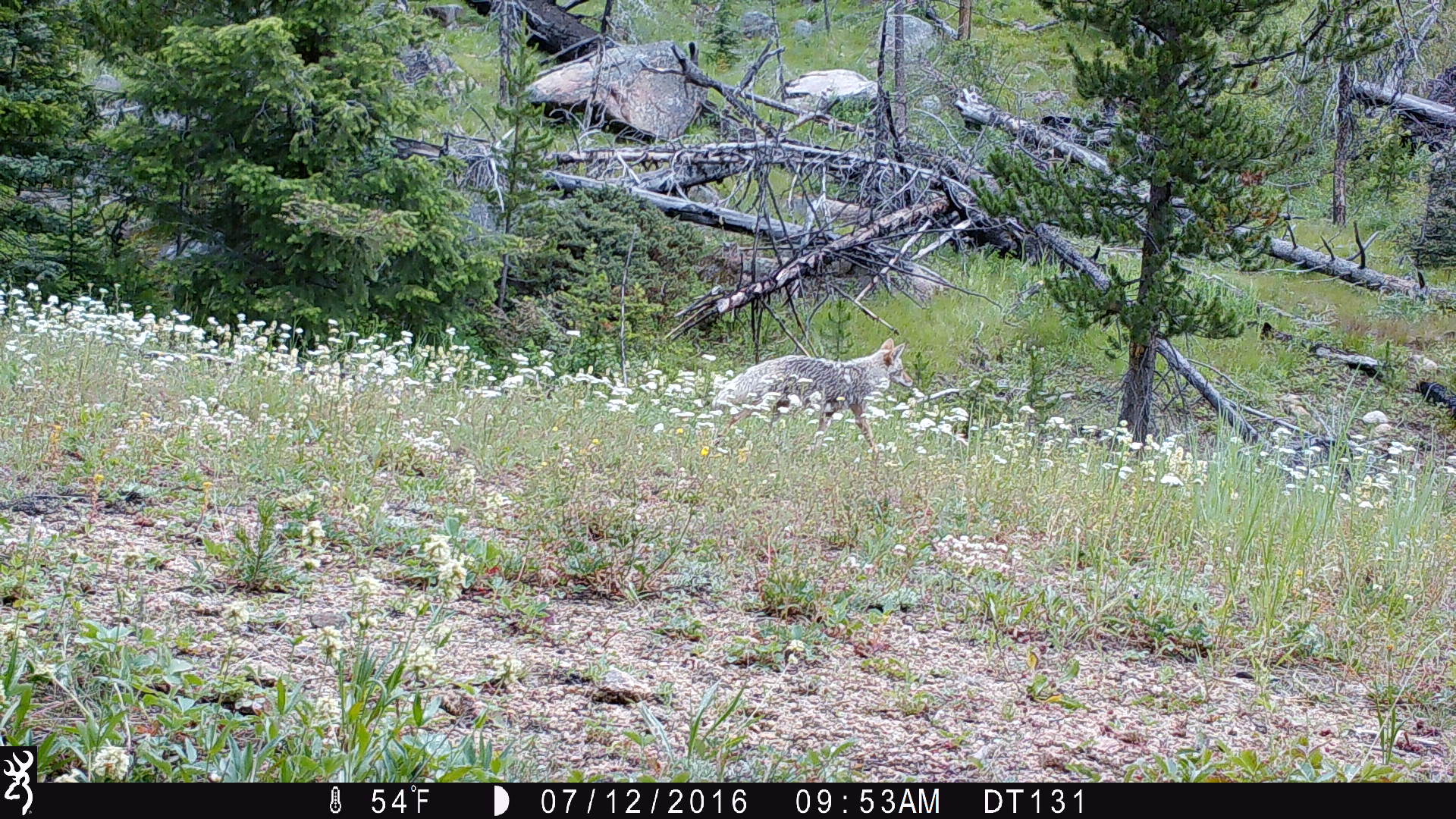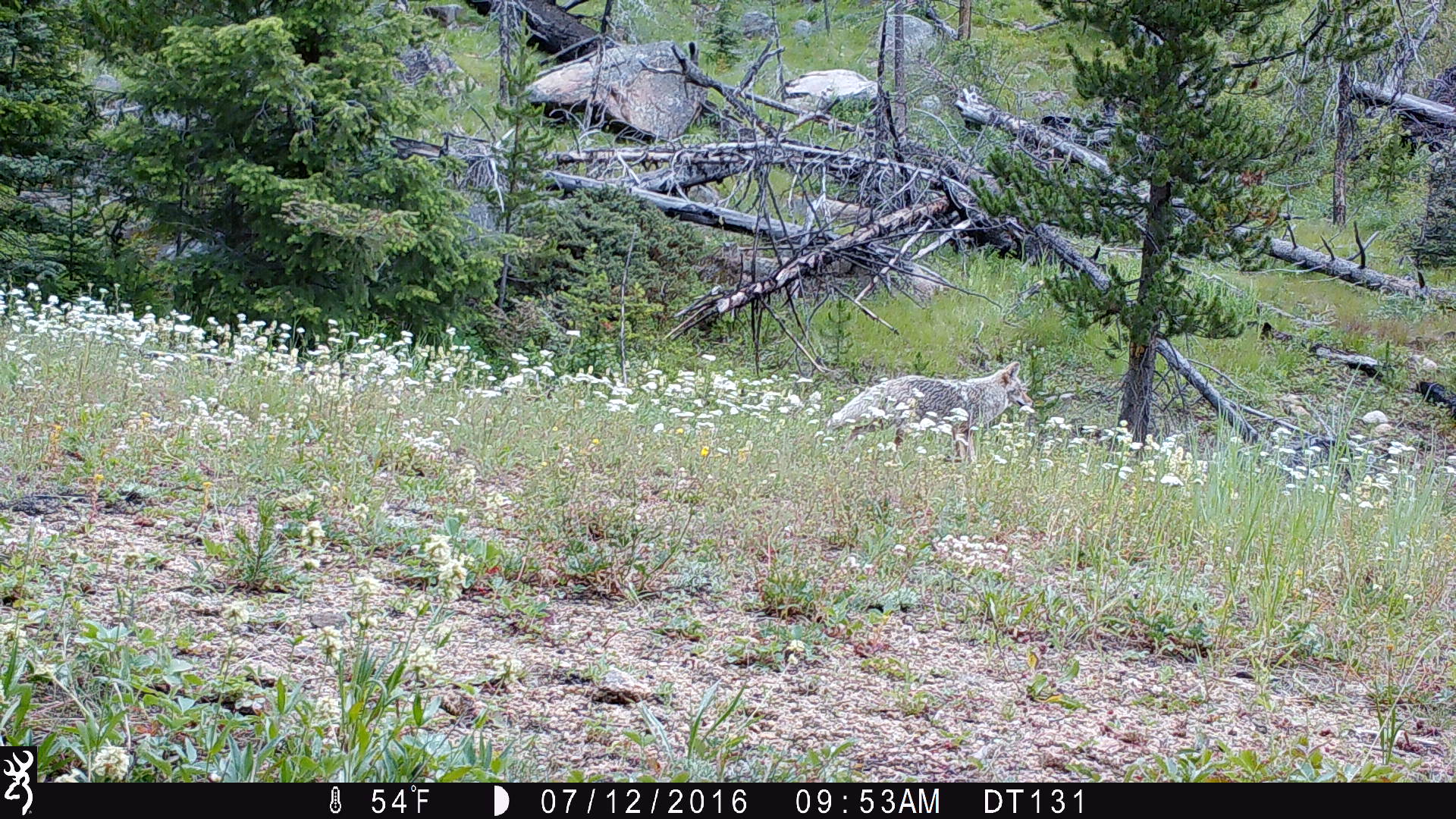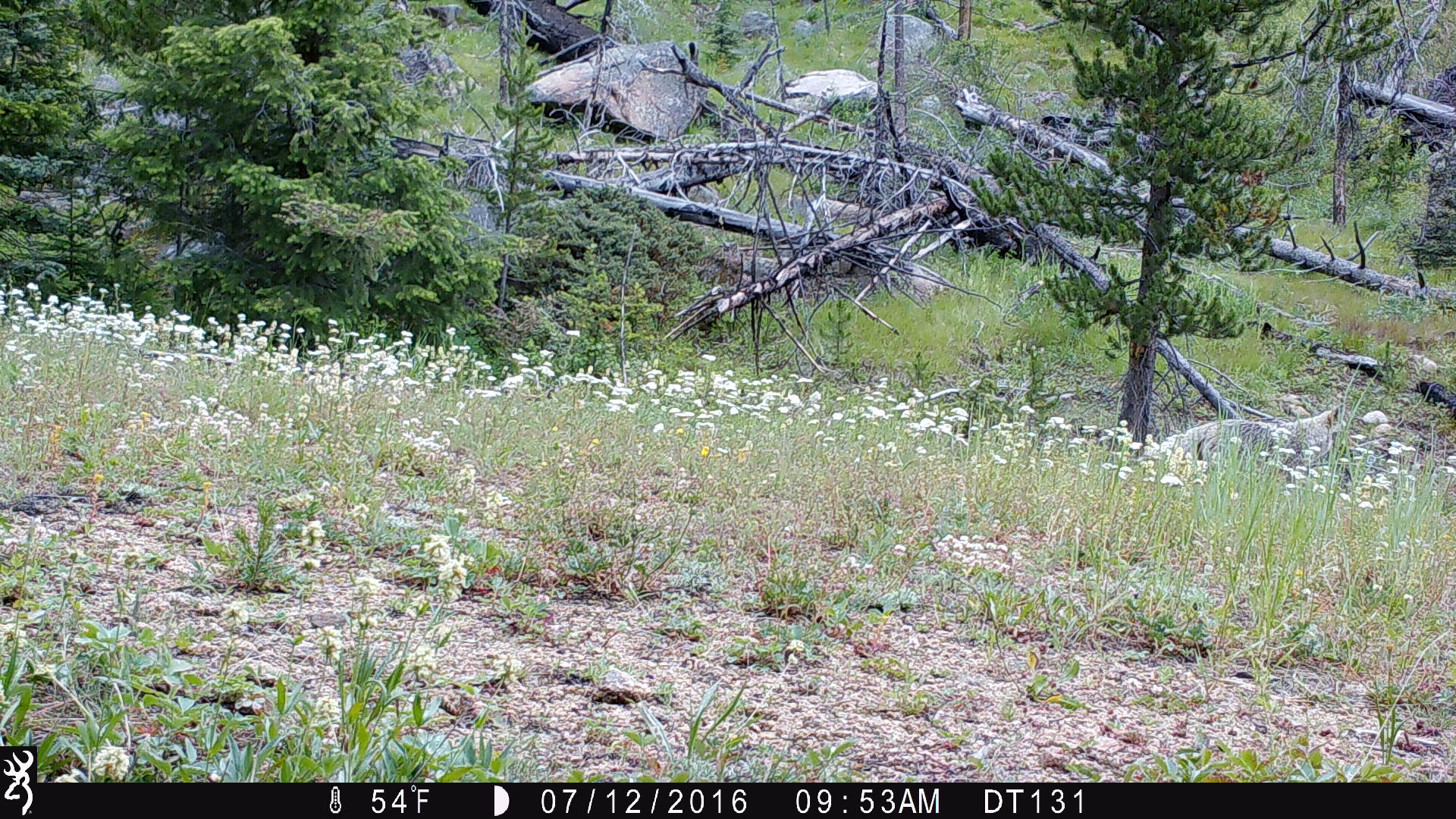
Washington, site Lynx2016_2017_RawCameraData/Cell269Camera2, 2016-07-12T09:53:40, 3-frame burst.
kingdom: Animalia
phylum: Chordata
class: Mammalia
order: Carnivora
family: Canidae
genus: Canis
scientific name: Canis latrans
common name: coyote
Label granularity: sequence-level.